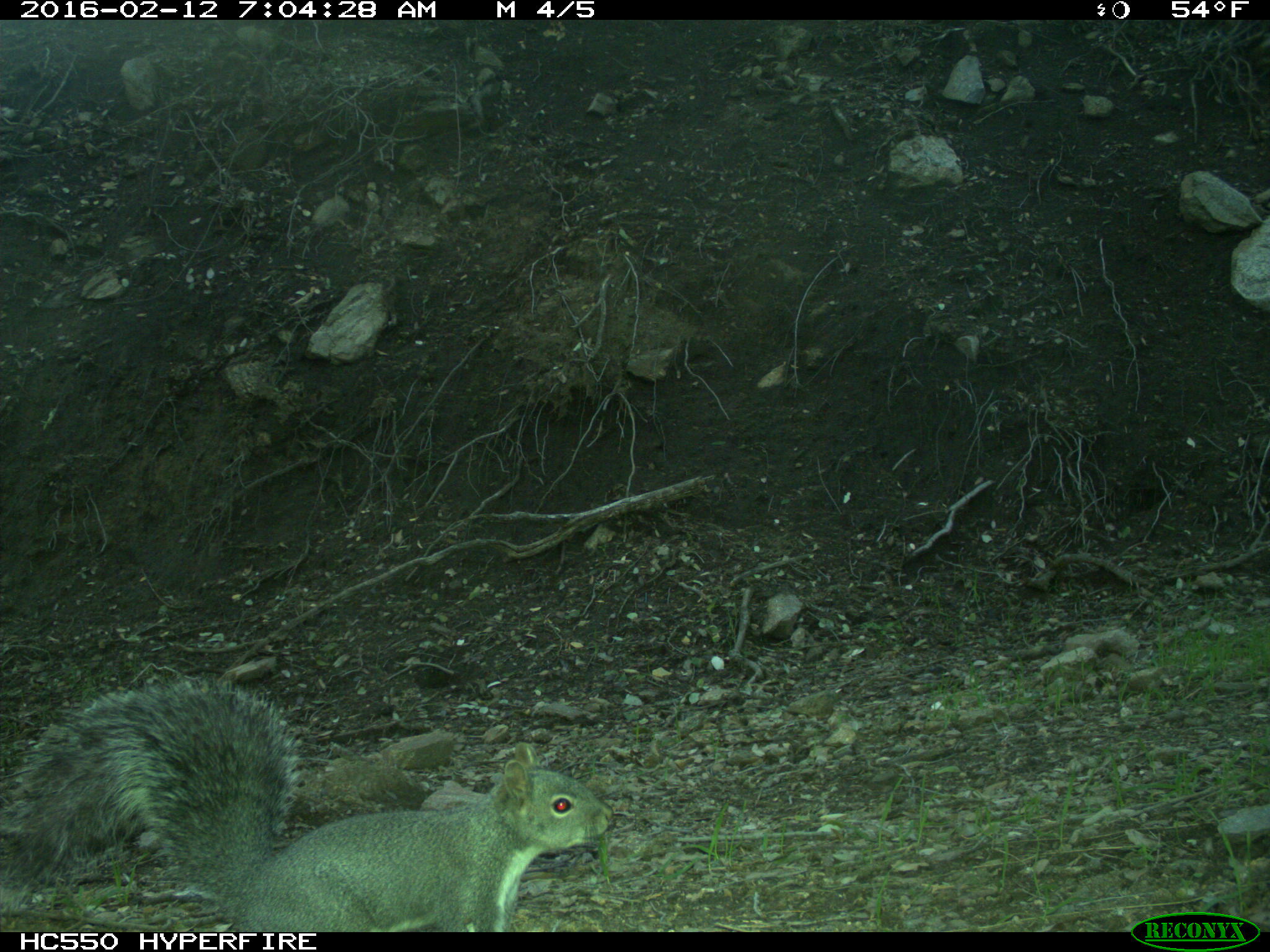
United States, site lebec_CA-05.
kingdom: Animalia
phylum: Chordata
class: Mammalia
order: Rodentia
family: Sciuridae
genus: Sciurus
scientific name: Sciurus carolinensis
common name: eastern gray squirrel